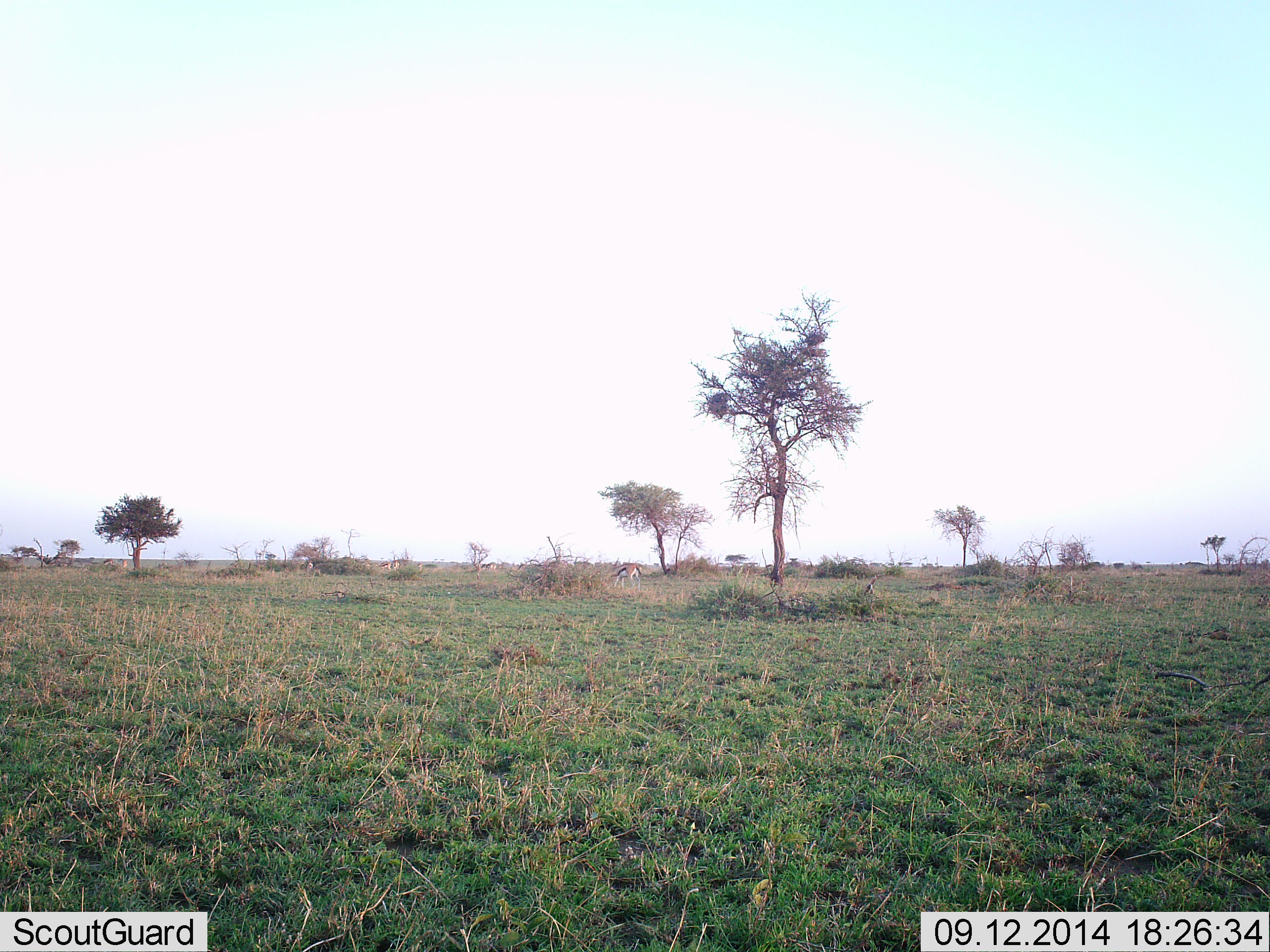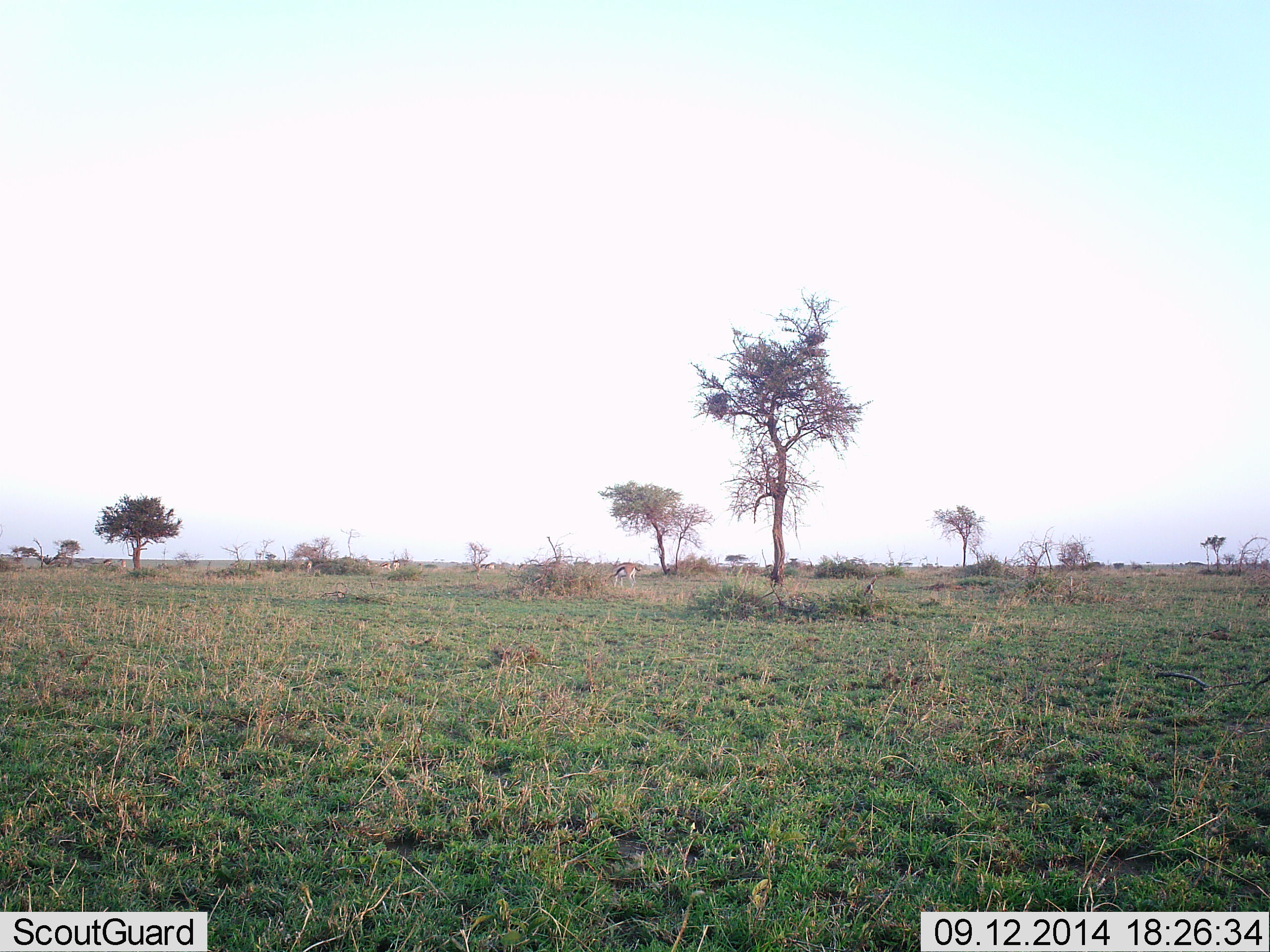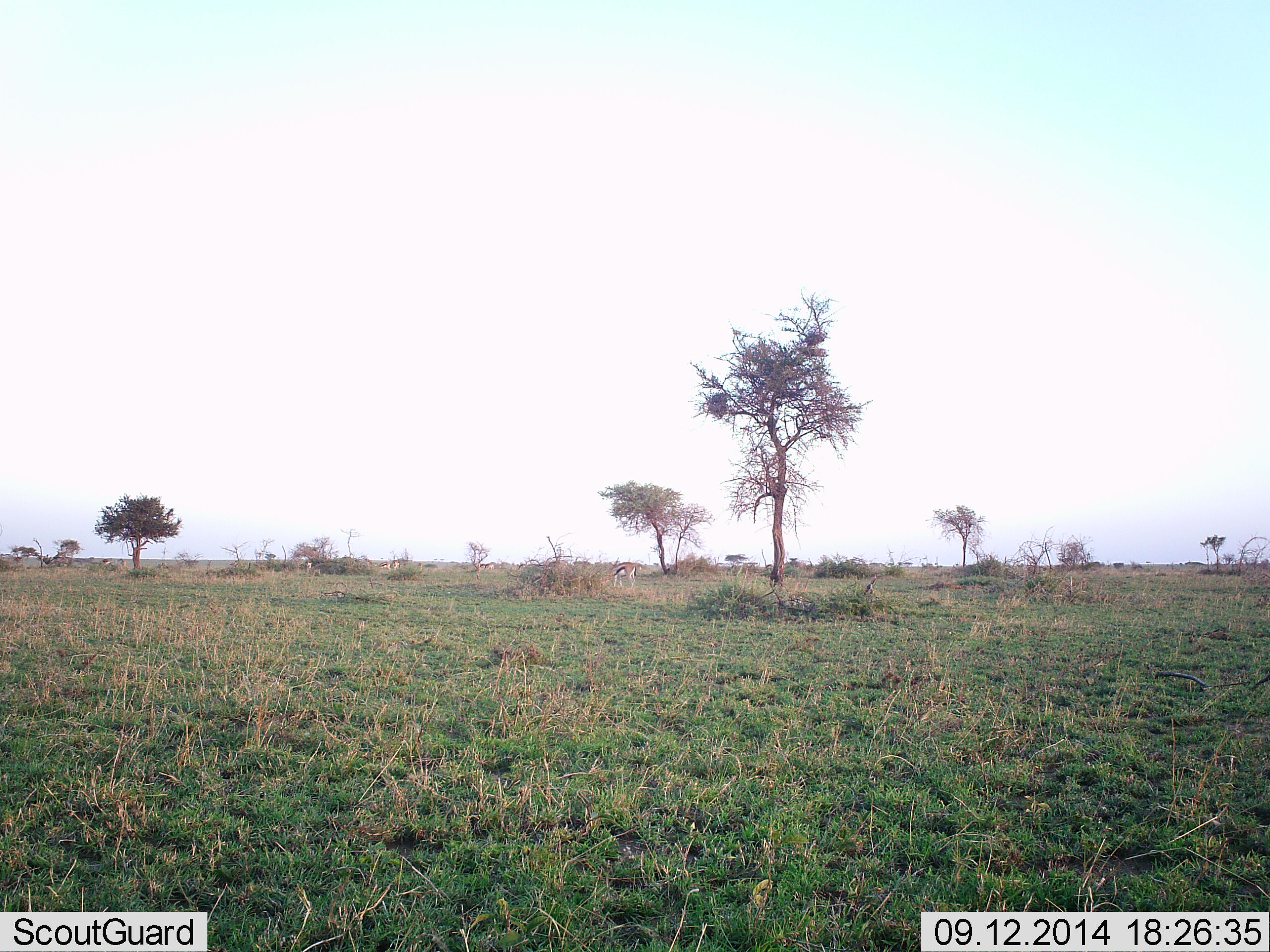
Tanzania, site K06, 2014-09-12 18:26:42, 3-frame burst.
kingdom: Animalia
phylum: Chordata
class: Mammalia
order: Artiodactyla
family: Bovidae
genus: Eudorcas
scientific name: Eudorcas thomsonii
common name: thomson's gazelle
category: gazellethomsons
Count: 1.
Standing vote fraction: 11%.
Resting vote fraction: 0%.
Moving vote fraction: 0%.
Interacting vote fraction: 0%.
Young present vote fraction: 0%.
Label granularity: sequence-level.